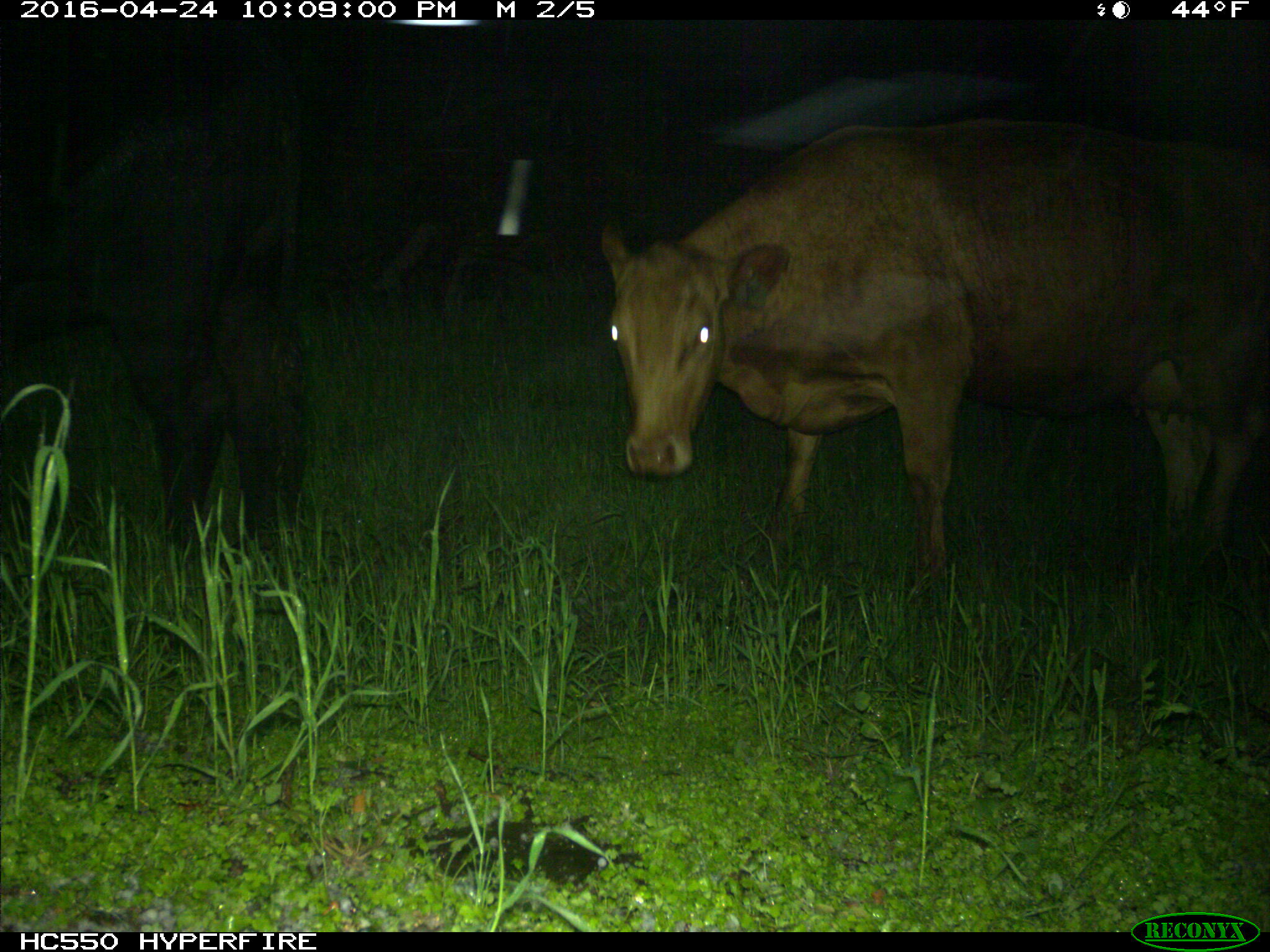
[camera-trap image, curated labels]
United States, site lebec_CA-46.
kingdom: Animalia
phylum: Chordata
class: Mammalia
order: Artiodactyla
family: Bovidae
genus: Bos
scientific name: Bos taurus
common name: domestic cow